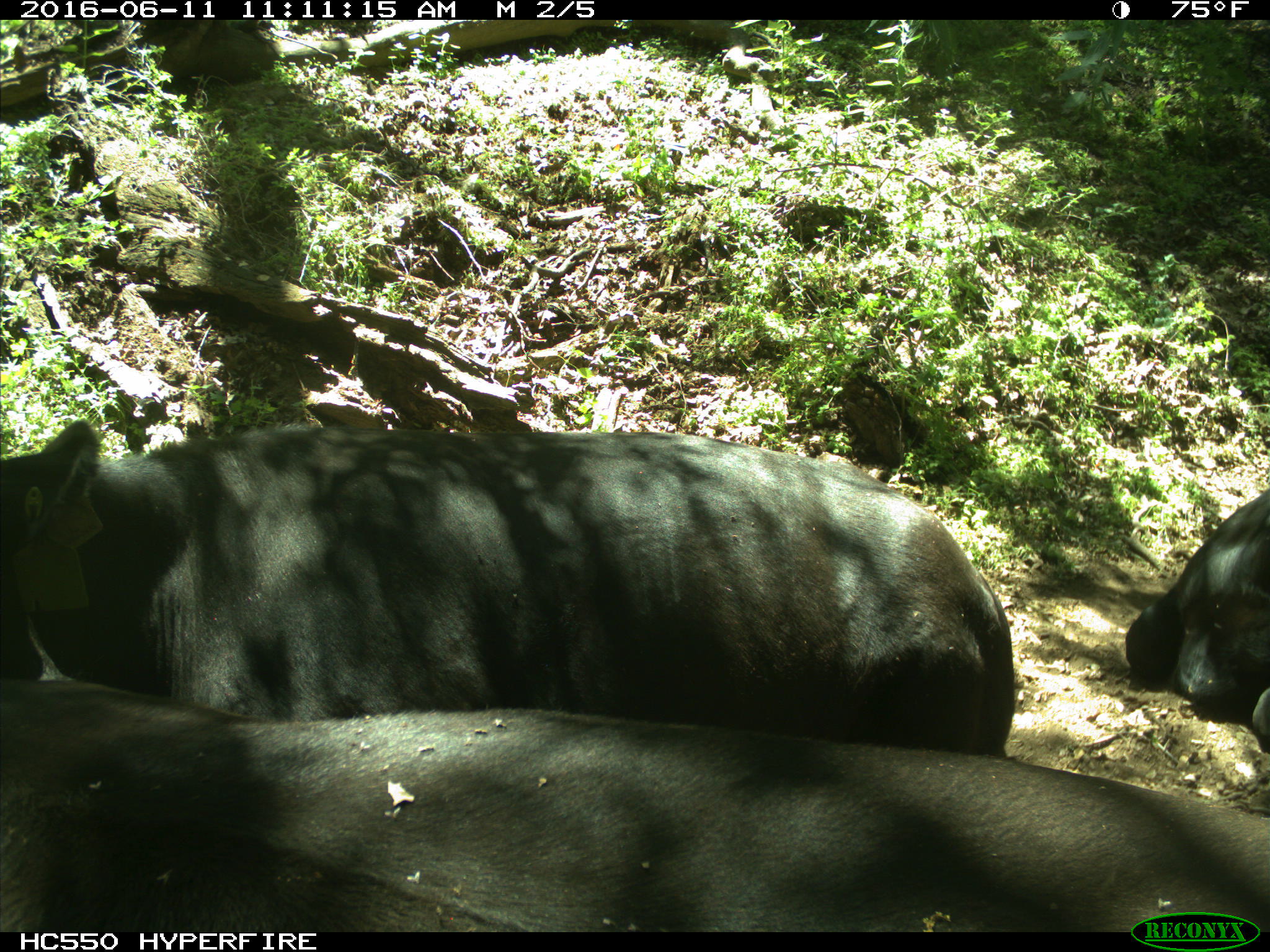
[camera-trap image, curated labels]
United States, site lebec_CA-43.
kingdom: Animalia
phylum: Chordata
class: Mammalia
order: Artiodactyla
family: Bovidae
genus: Bos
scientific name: Bos taurus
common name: domestic cow